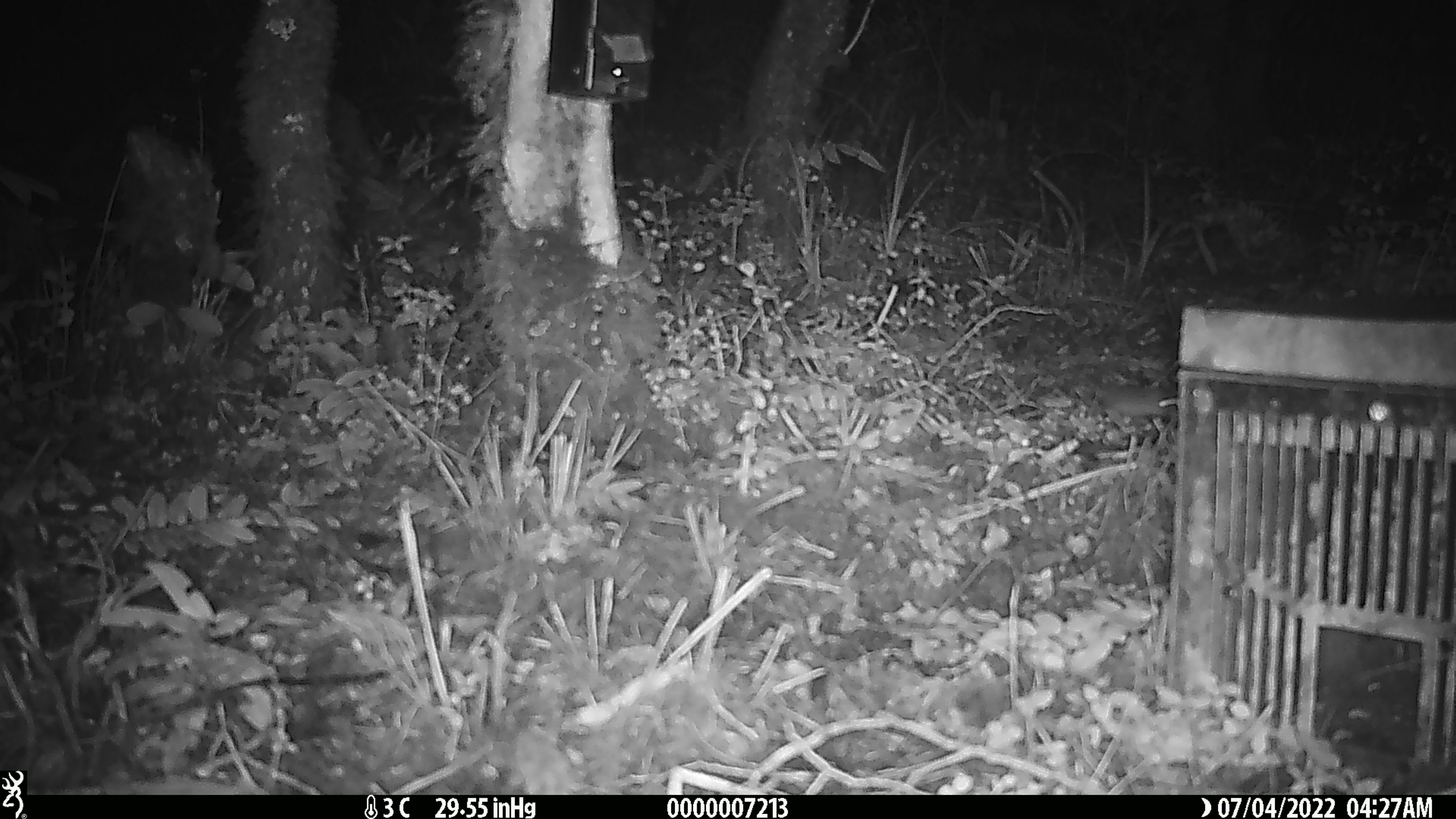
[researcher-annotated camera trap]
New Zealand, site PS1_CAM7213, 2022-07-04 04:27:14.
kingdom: Animalia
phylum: Chordata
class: Mammalia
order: Rodentia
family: Muridae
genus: Mus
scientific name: Mus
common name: mouse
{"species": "mouse (Mus)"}